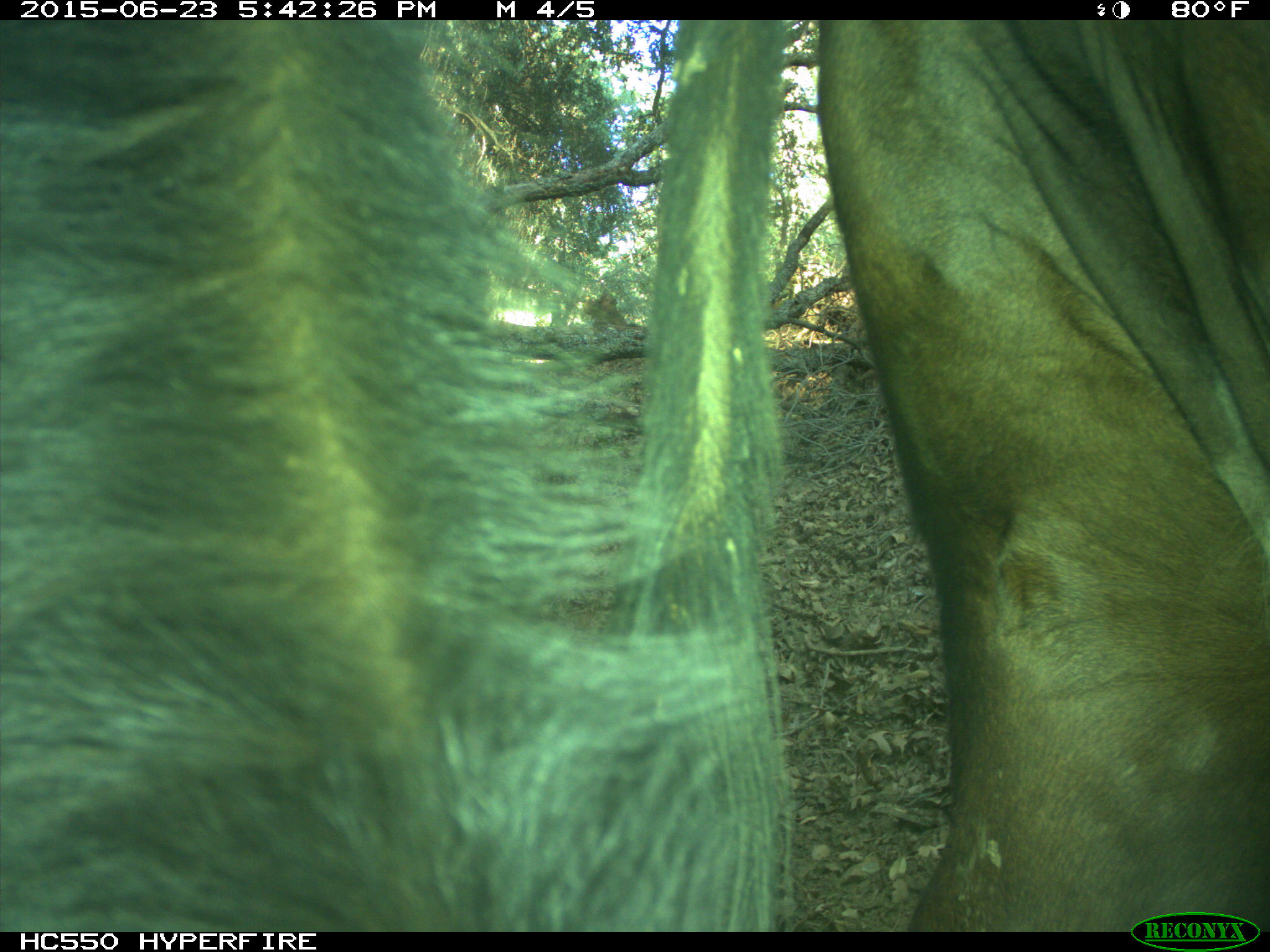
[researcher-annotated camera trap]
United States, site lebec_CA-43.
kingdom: Animalia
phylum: Chordata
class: Mammalia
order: Artiodactyla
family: Bovidae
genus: Bos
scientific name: Bos taurus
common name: domestic cow